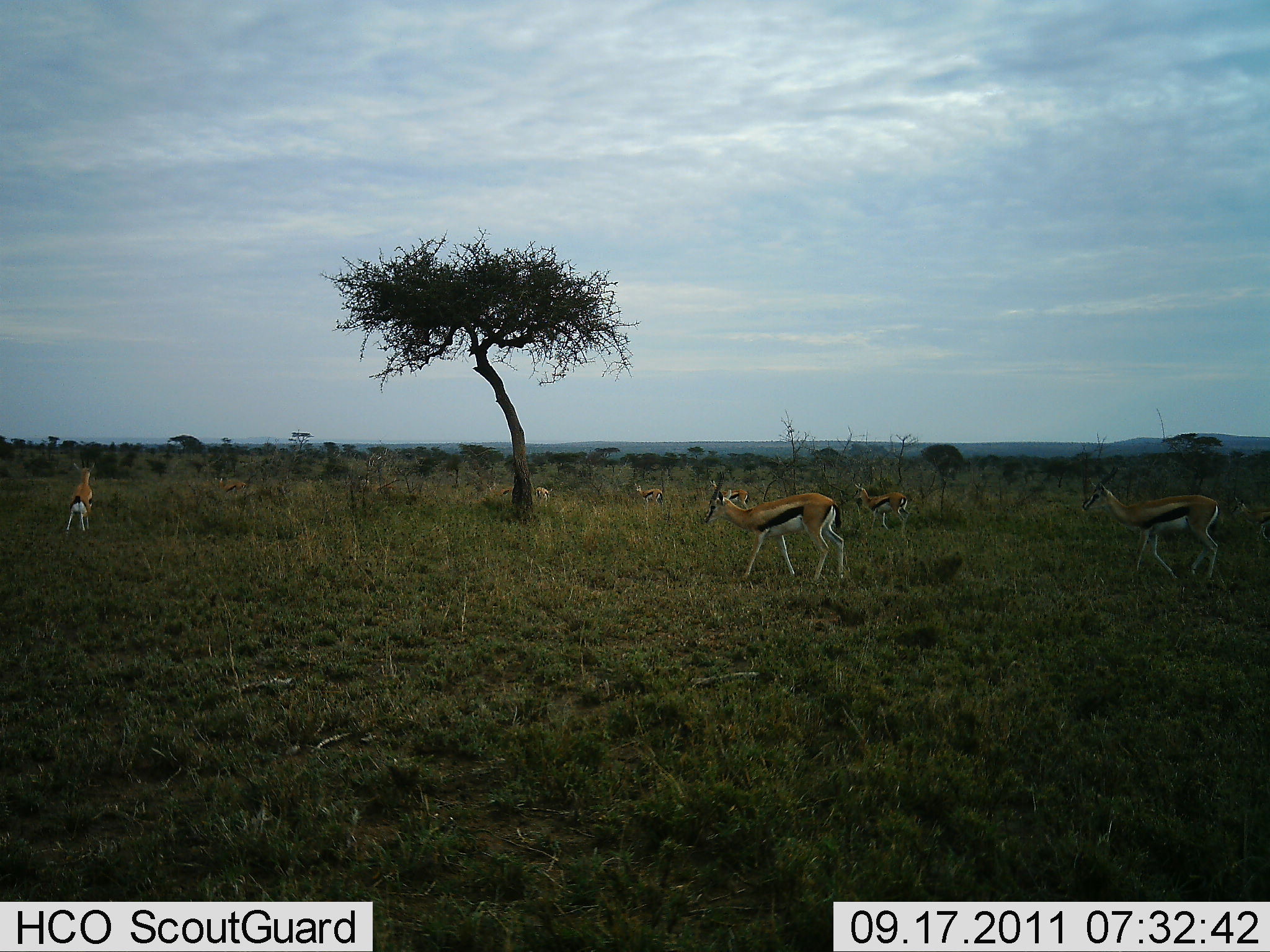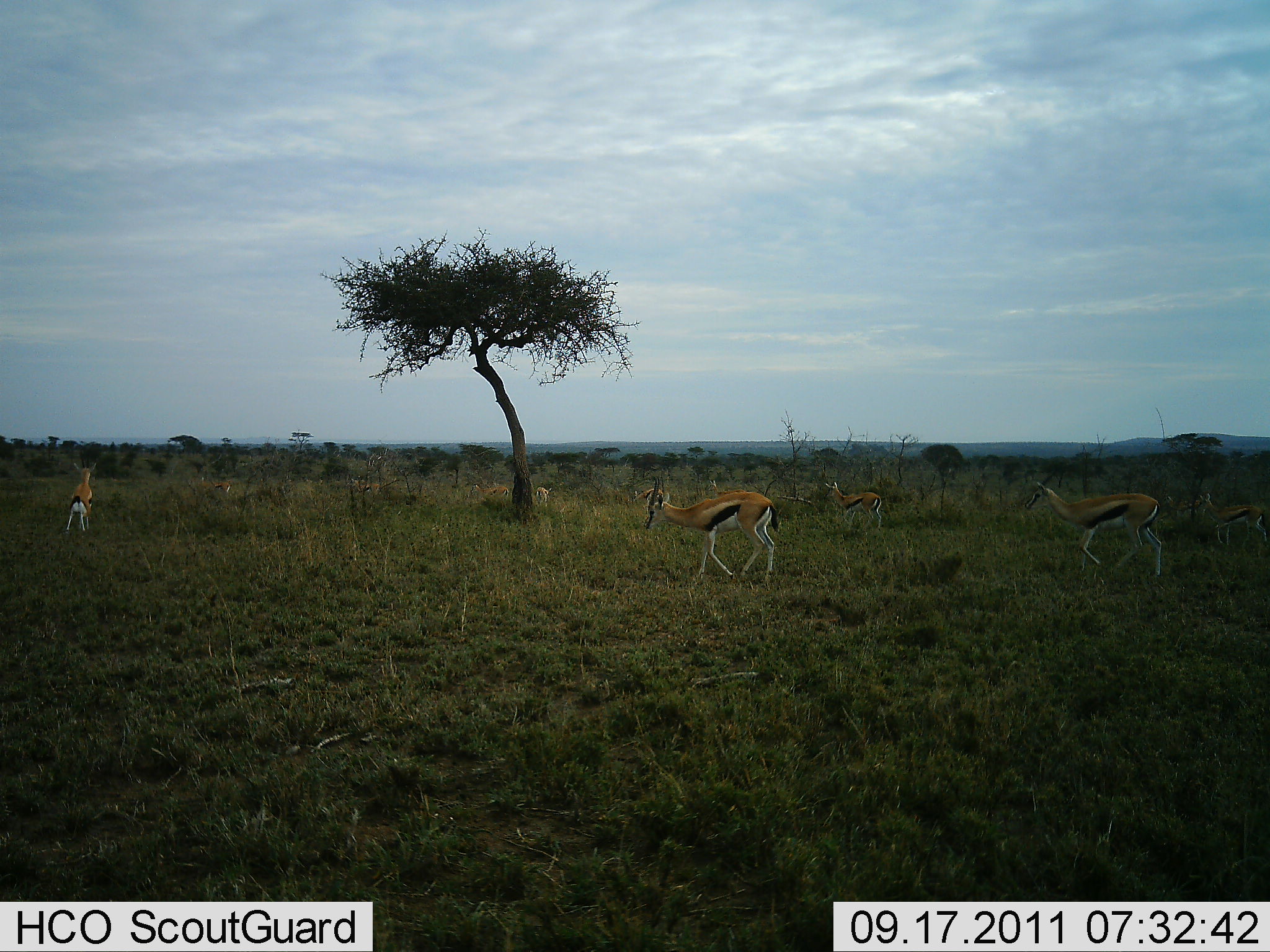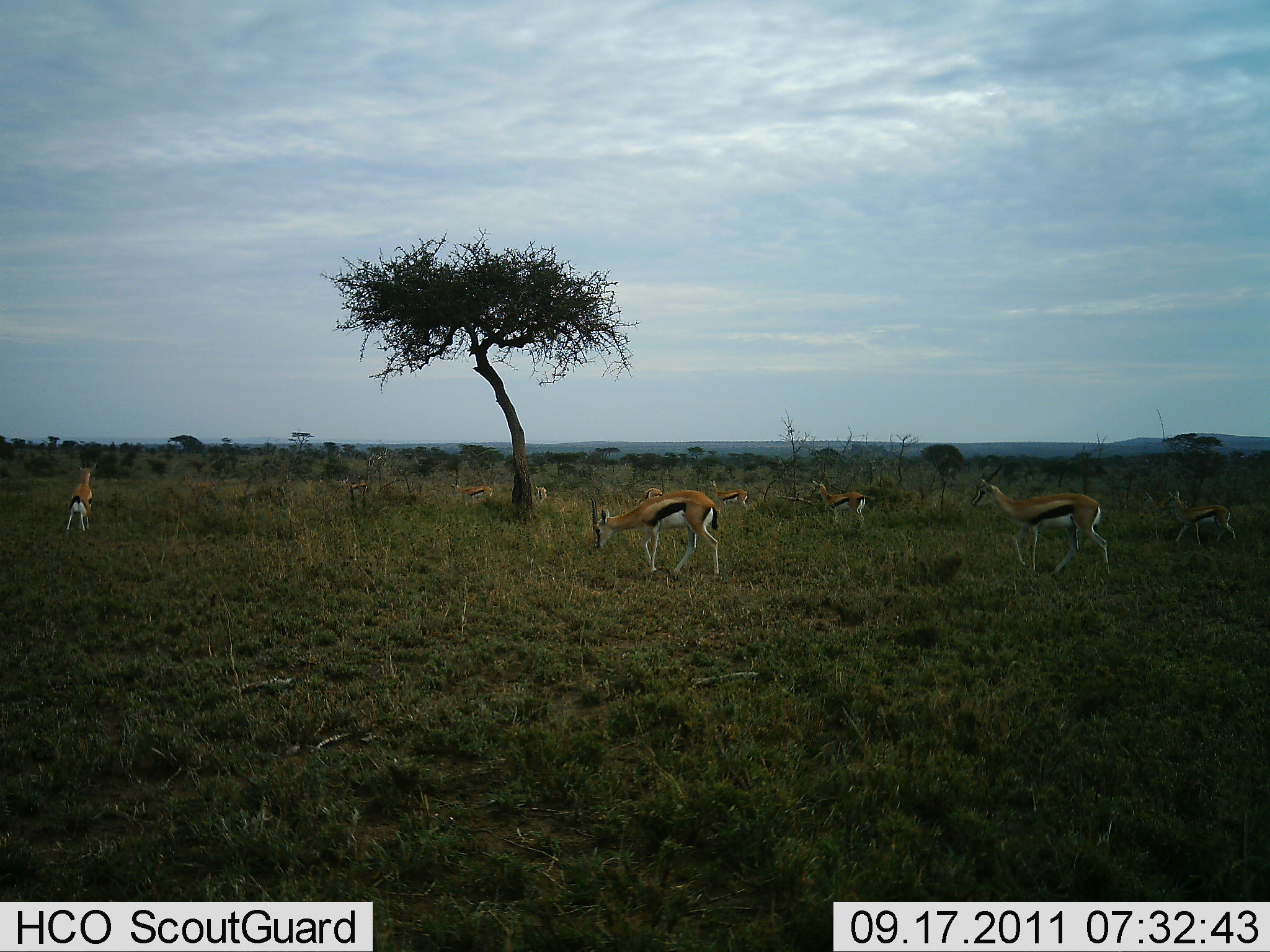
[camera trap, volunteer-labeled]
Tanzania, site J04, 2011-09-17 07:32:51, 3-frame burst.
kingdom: Animalia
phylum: Chordata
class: Mammalia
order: Artiodactyla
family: Bovidae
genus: Eudorcas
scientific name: Eudorcas thomsonii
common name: thomson's gazelle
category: gazellethomsons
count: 8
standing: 33%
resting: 0%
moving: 92%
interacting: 0%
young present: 0%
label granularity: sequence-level